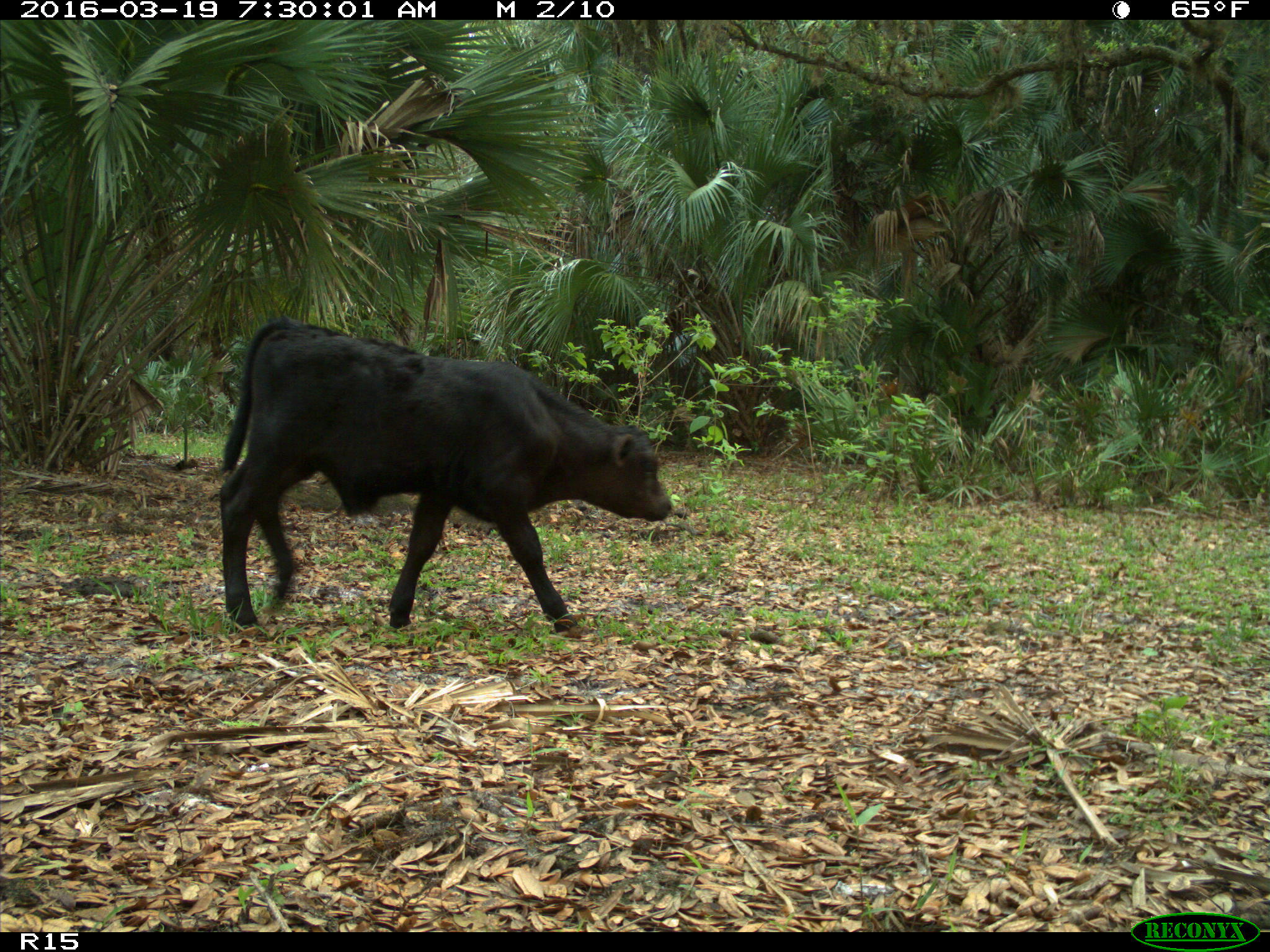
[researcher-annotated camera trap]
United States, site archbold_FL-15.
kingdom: Animalia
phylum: Chordata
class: Mammalia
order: Artiodactyla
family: Bovidae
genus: Bos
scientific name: Bos taurus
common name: domestic cow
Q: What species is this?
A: Bos taurus (domestic cow).